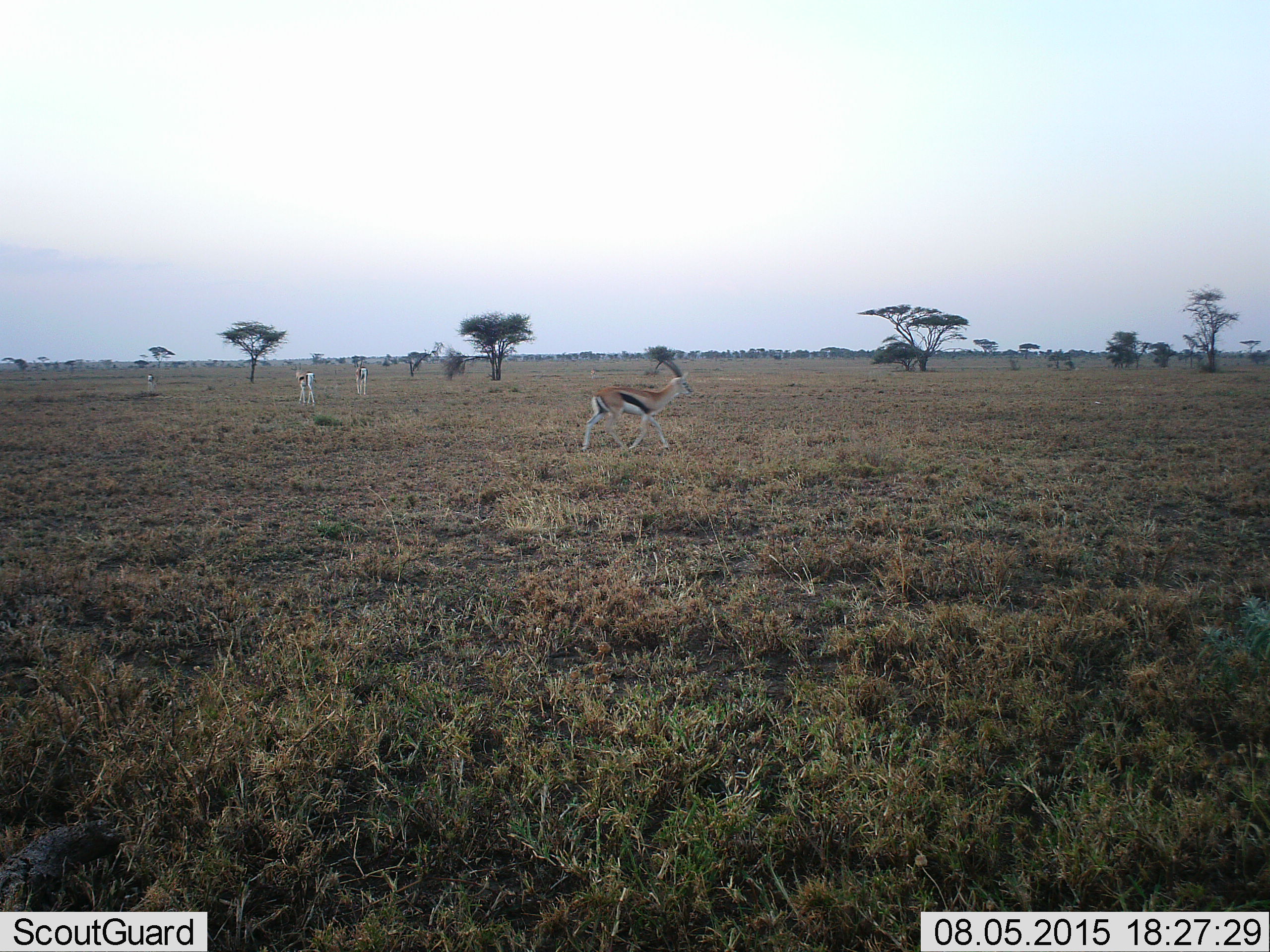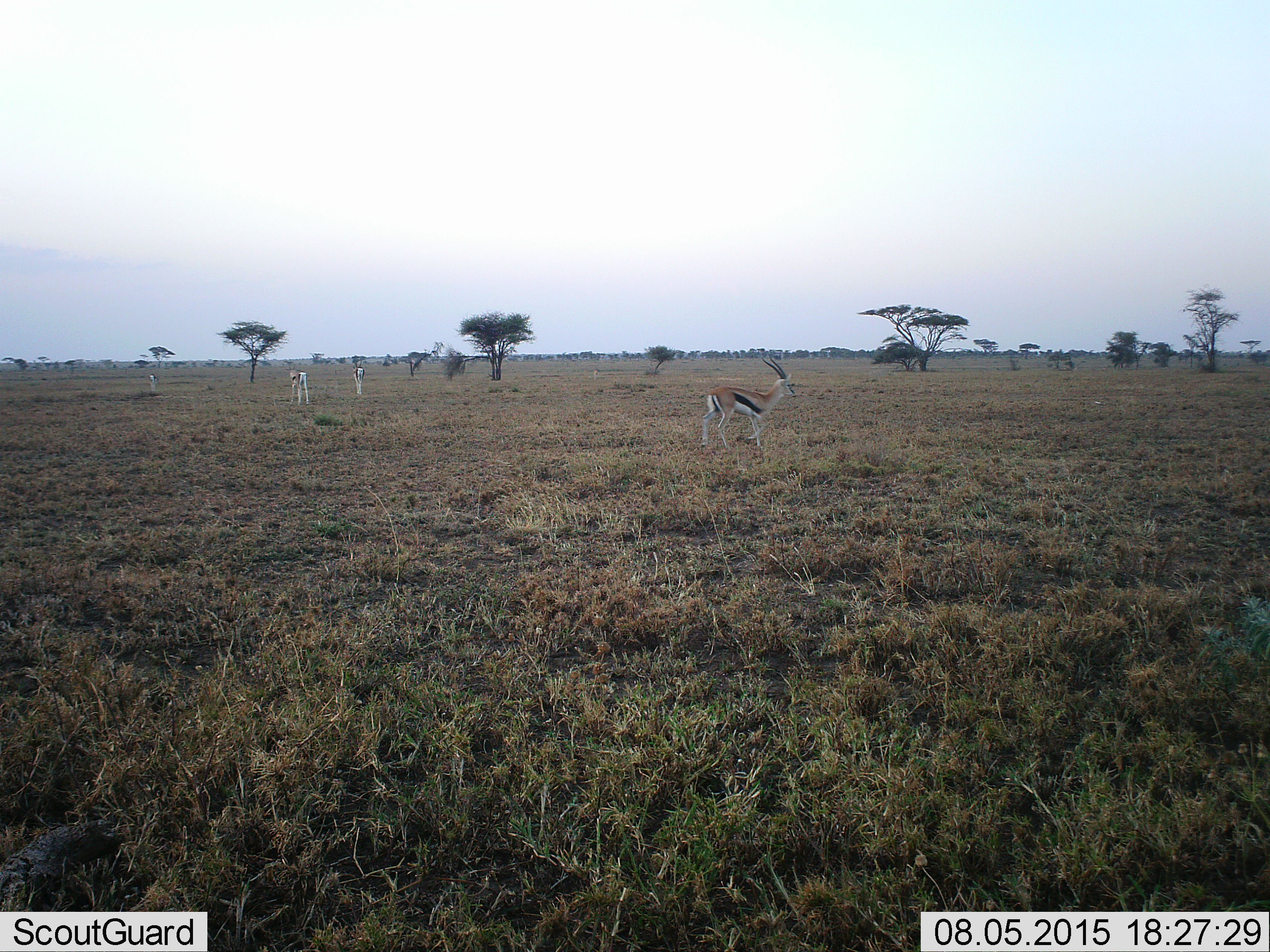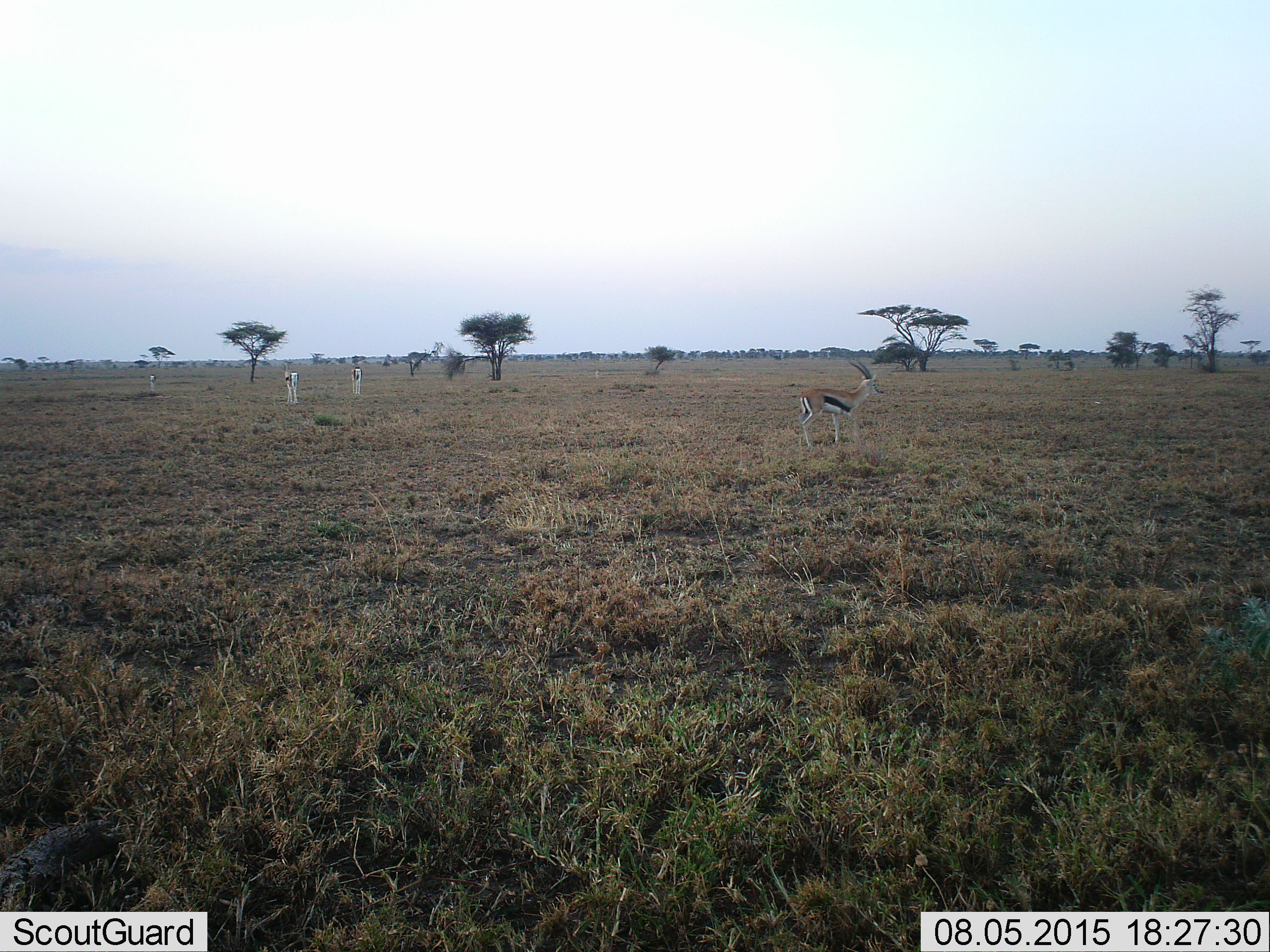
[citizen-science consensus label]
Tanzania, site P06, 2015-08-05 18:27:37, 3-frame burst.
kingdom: Animalia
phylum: Chordata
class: Mammalia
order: Artiodactyla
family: Bovidae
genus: Eudorcas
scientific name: Eudorcas thomsonii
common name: thomson's gazelle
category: gazellethomsons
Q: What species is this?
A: Gazellethomsons (thomson's gazelle) (Eudorcas thomsonii).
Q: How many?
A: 4.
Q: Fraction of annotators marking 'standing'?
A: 17%.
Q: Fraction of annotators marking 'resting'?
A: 0%.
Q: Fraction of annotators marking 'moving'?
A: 100%.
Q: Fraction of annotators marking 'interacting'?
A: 0%.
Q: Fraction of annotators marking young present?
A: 0%.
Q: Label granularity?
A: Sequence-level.